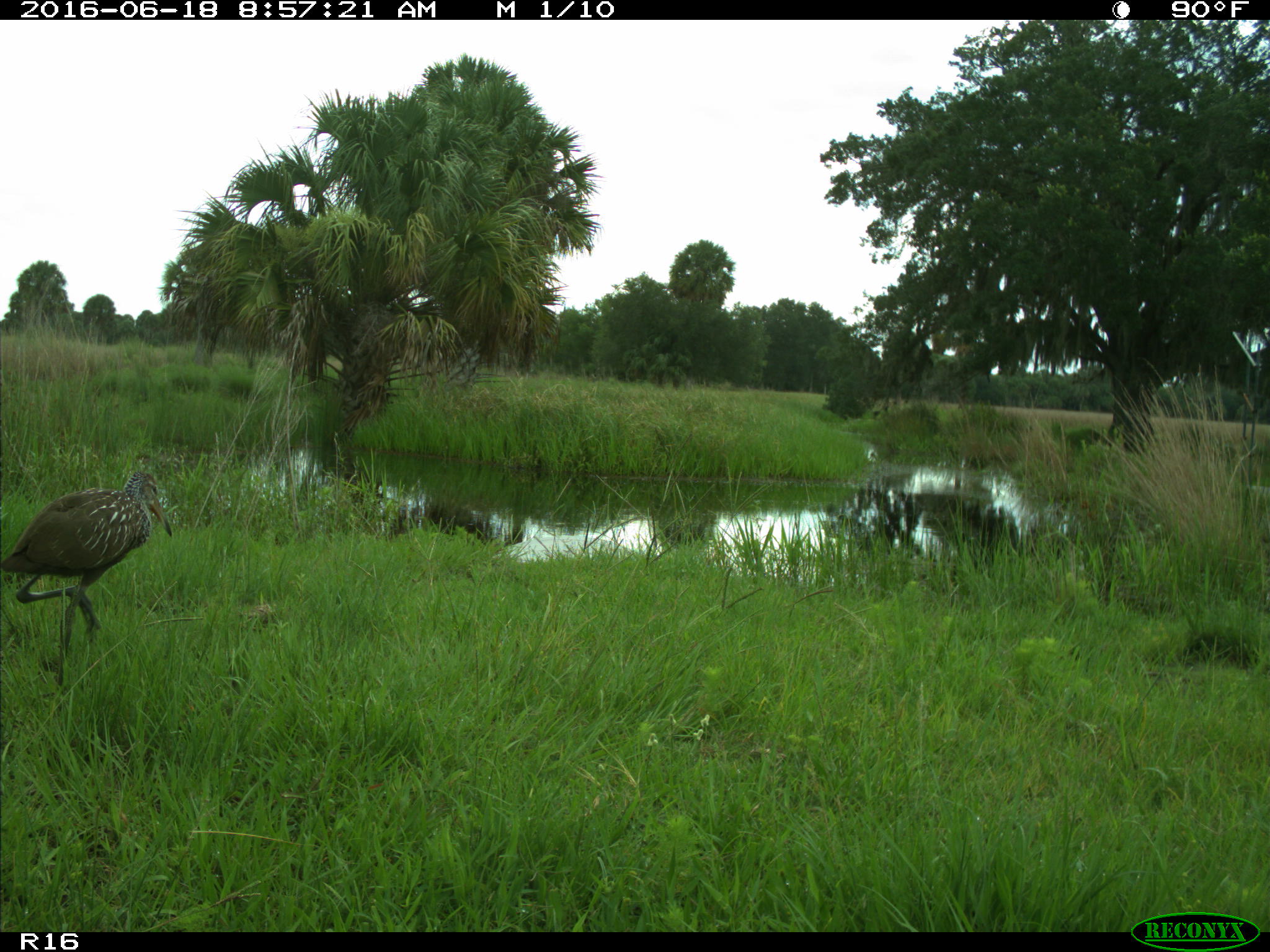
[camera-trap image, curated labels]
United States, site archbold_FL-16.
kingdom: Animalia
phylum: Chordata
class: Aves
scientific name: Aves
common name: birds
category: unidentified bird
Unidentified bird (birds) (Aves).